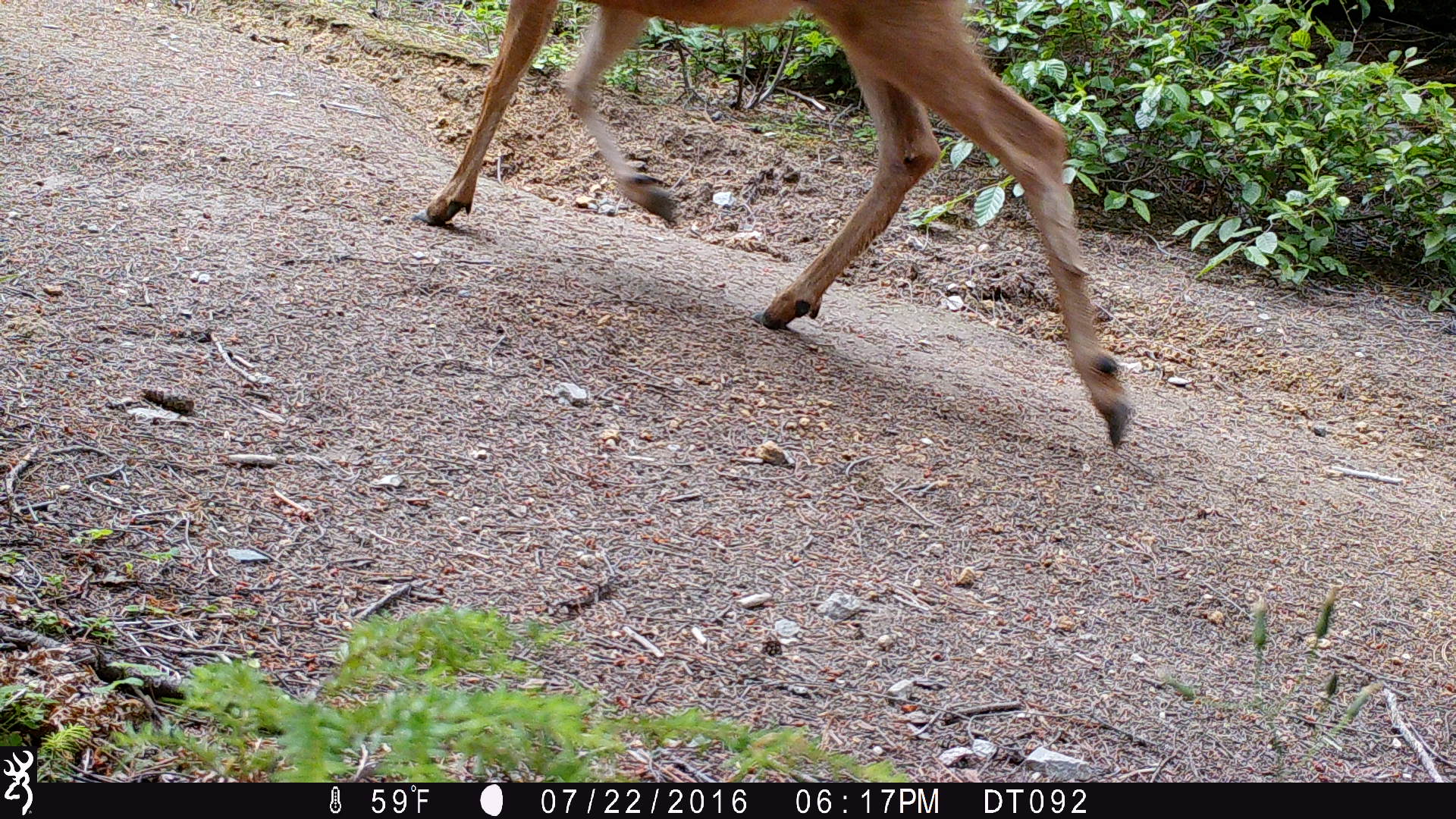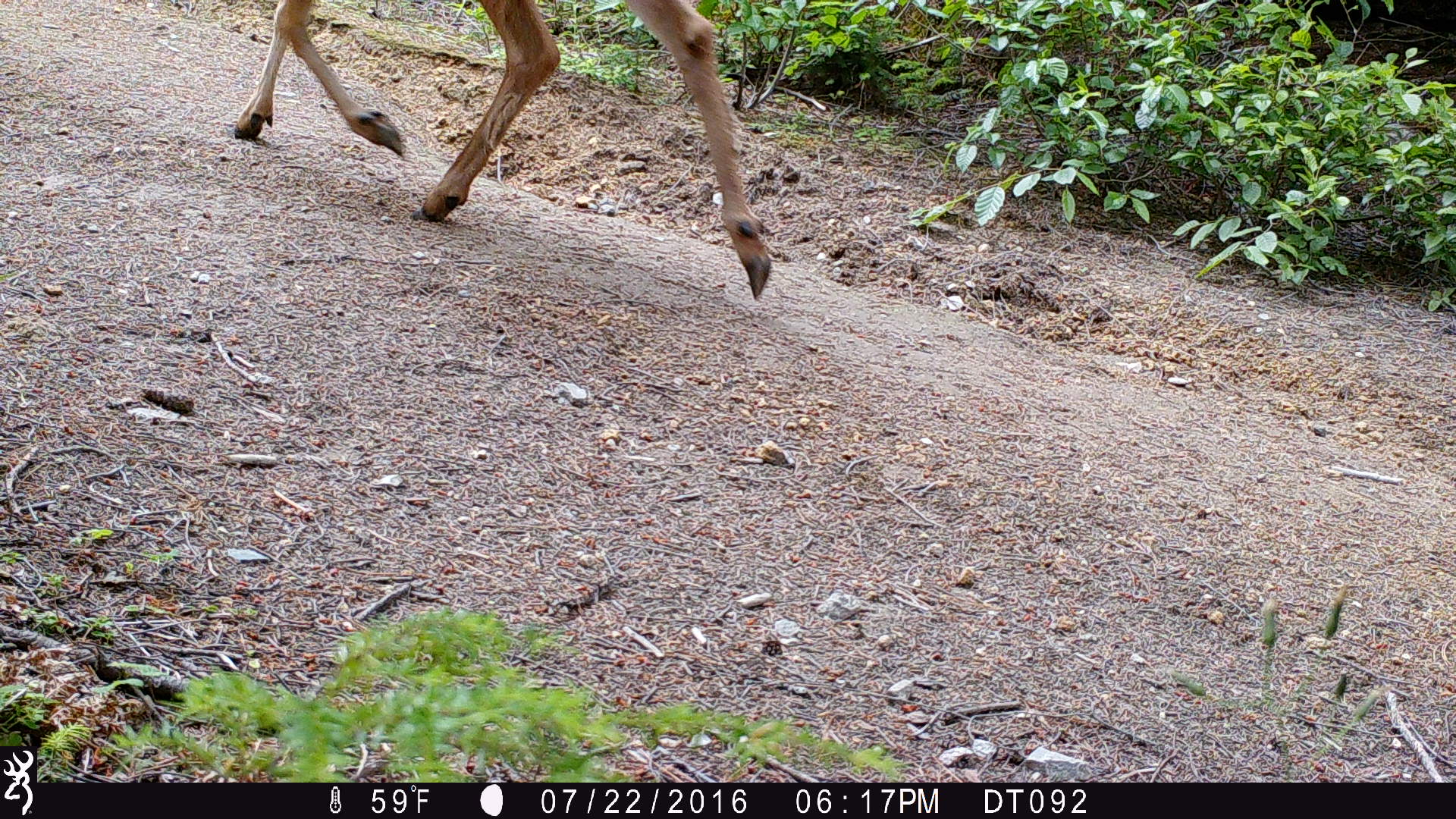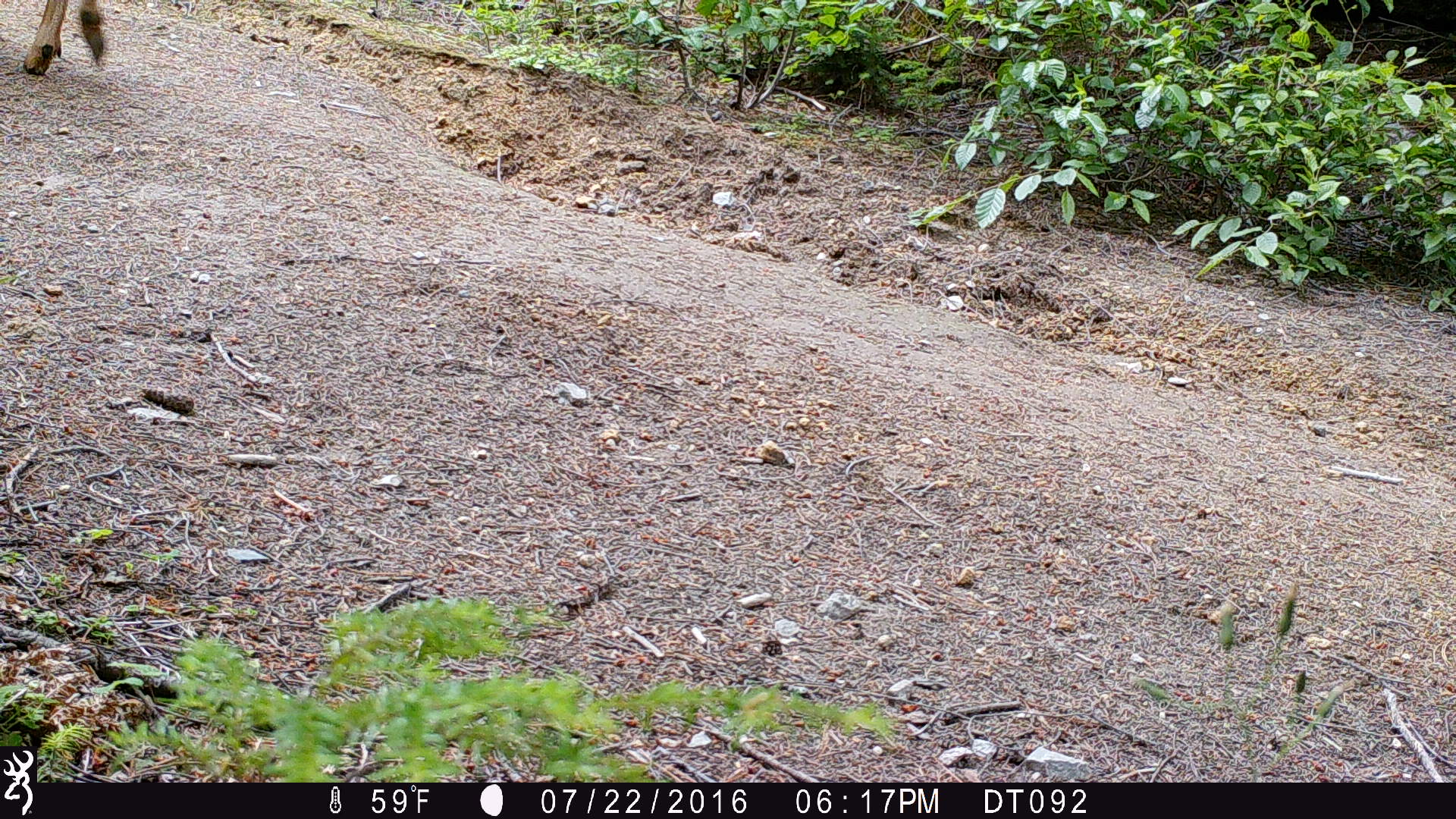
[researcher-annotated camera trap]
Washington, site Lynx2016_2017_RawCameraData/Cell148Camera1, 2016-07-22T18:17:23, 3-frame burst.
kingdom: Animalia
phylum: Chordata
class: Mammalia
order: Artiodactyla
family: Cervidae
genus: Odocoileus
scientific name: Odocoileus hemionus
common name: mule deer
Odocoileus hemionus (mule deer). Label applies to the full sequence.